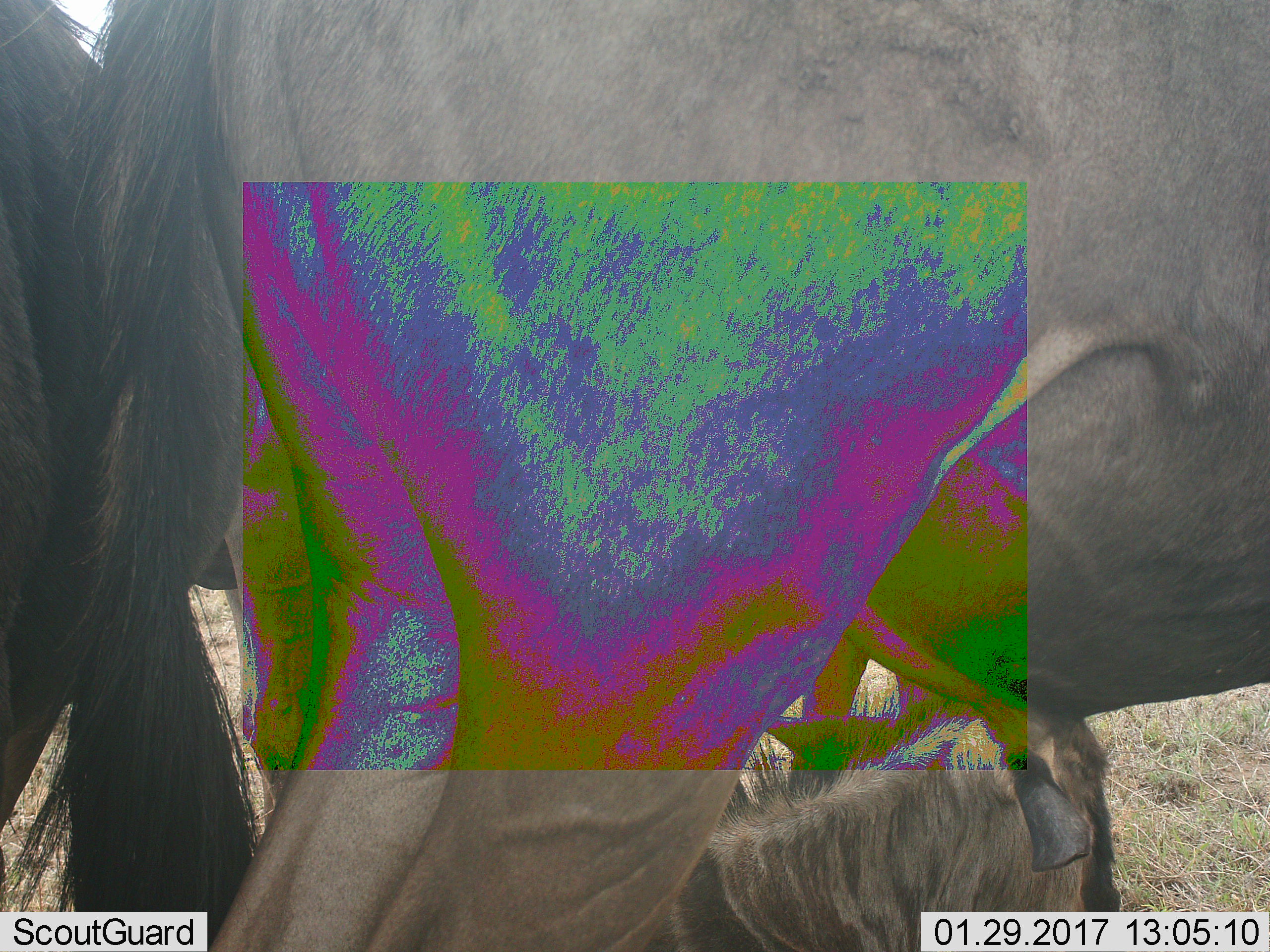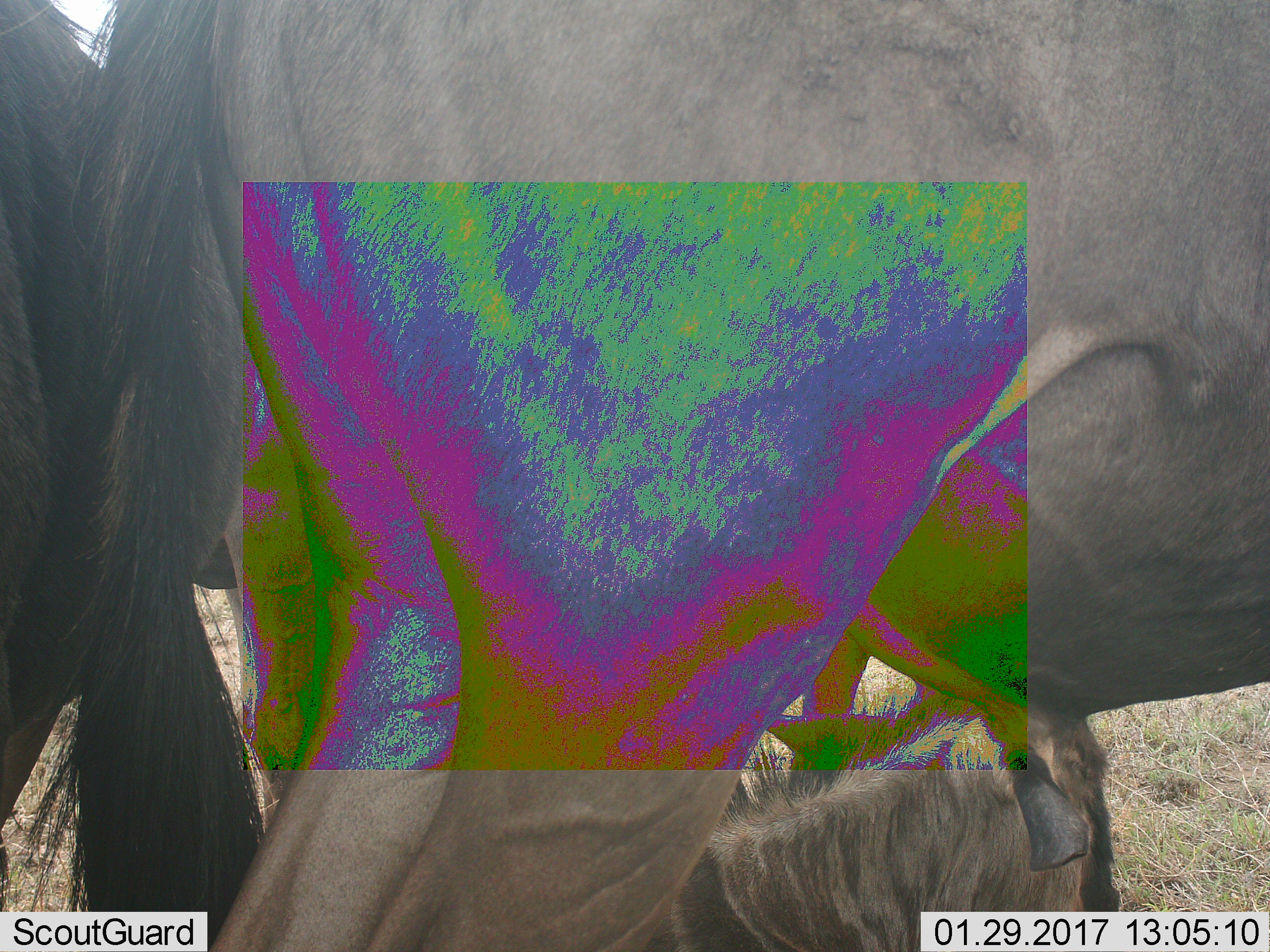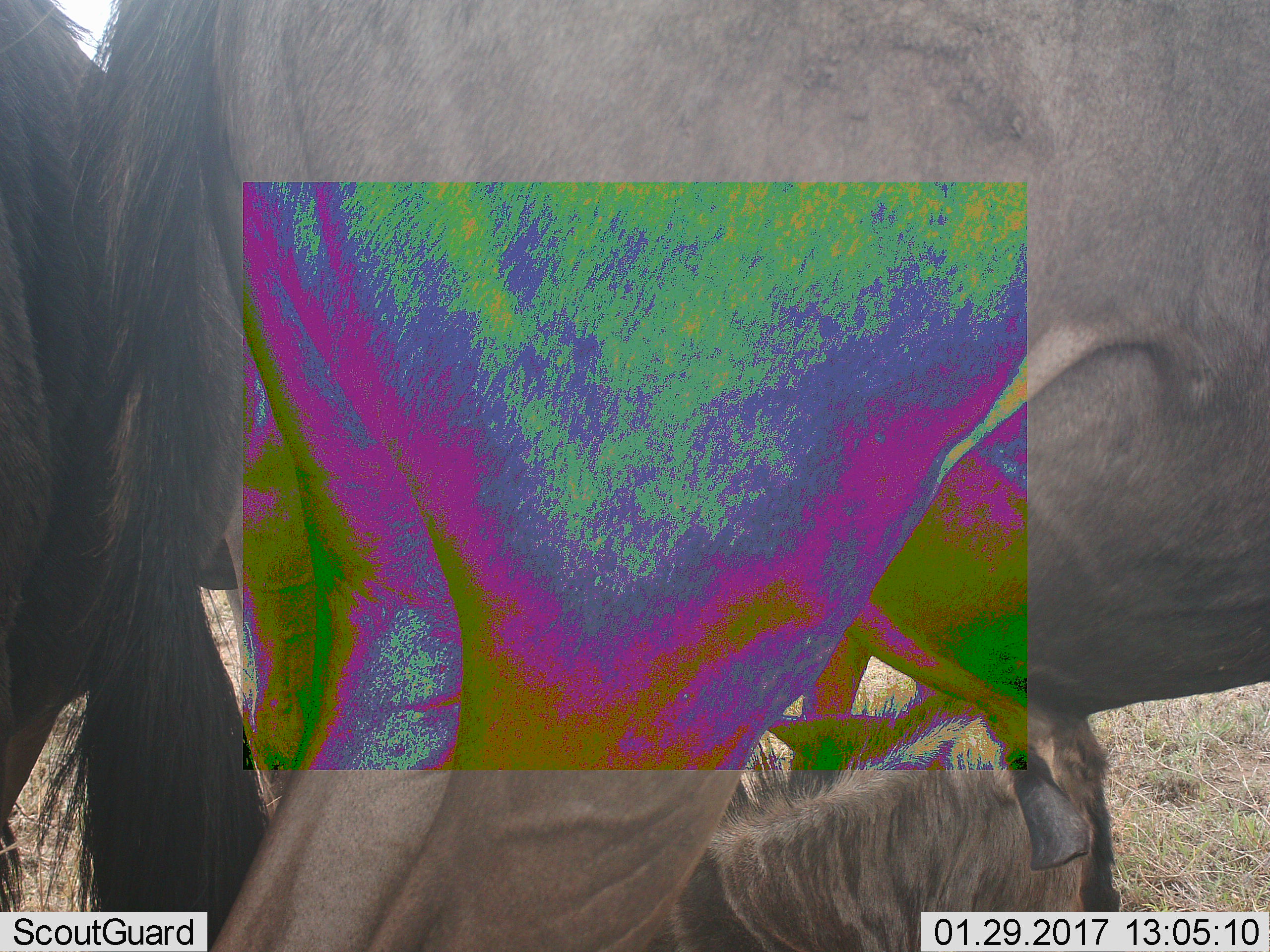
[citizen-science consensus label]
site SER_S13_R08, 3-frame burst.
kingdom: Animalia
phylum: Chordata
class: Mammalia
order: Artiodactyla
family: Bovidae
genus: Connochaetes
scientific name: Connochaetes taurinus taurinus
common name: blue wildebeest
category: wildebeestblue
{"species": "wildebeestblue (blue wildebeest) (Connochaetes taurinus taurinus)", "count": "3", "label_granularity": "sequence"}